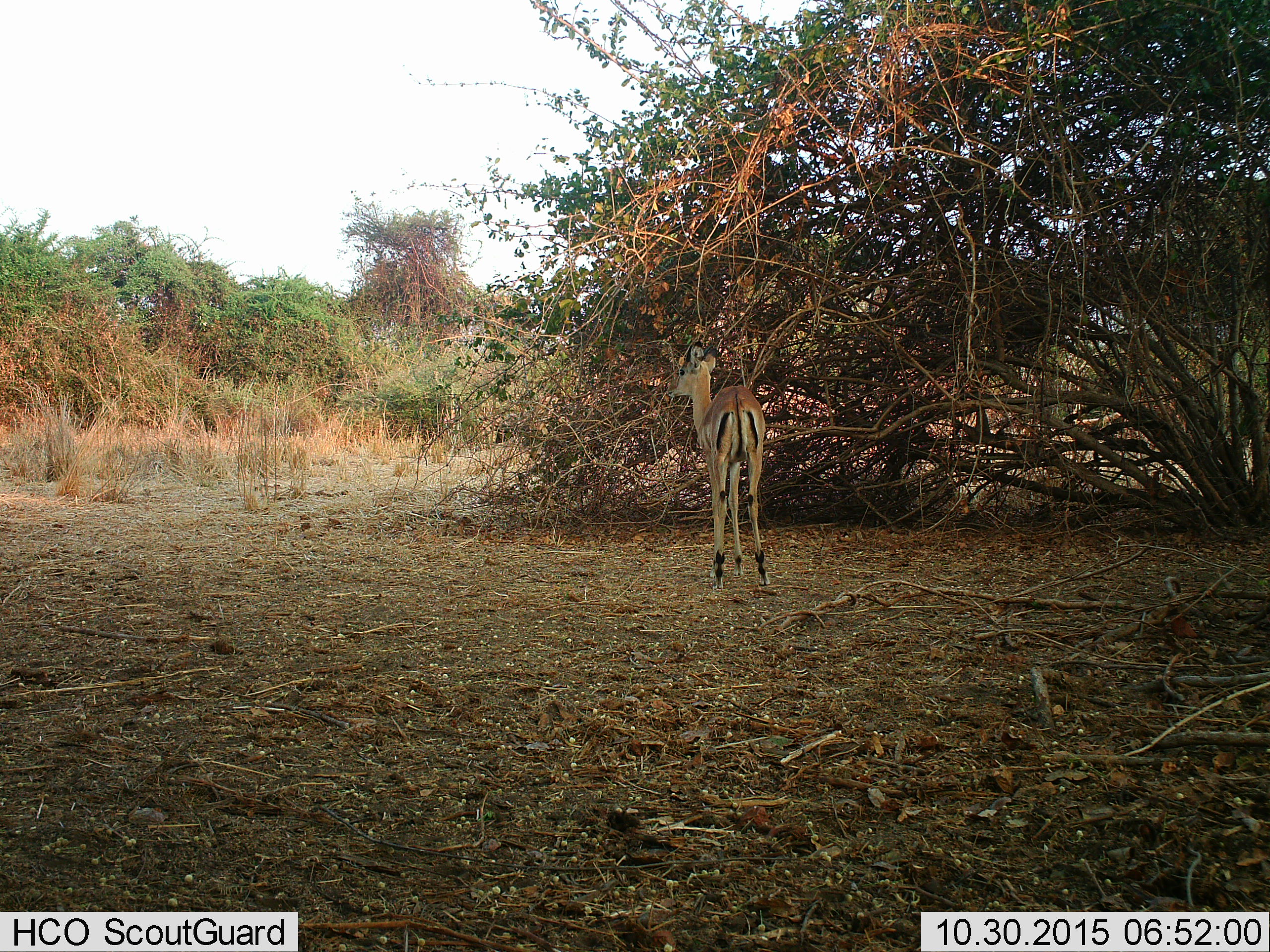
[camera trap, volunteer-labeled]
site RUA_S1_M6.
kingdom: Animalia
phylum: Chordata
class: Mammalia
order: Artiodactyla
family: Bovidae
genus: Aepyceros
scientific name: Aepyceros melampus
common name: impala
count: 1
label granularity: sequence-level